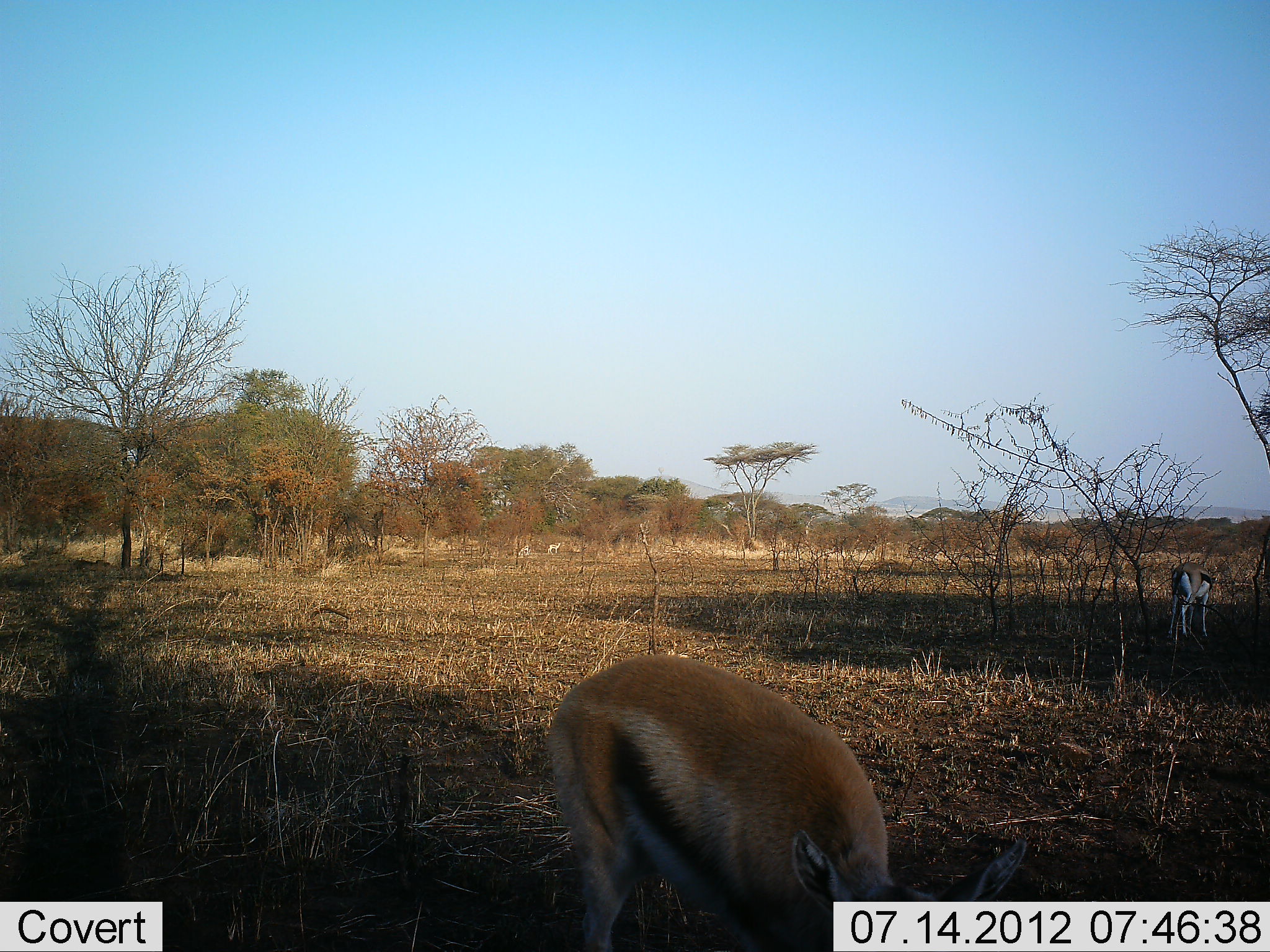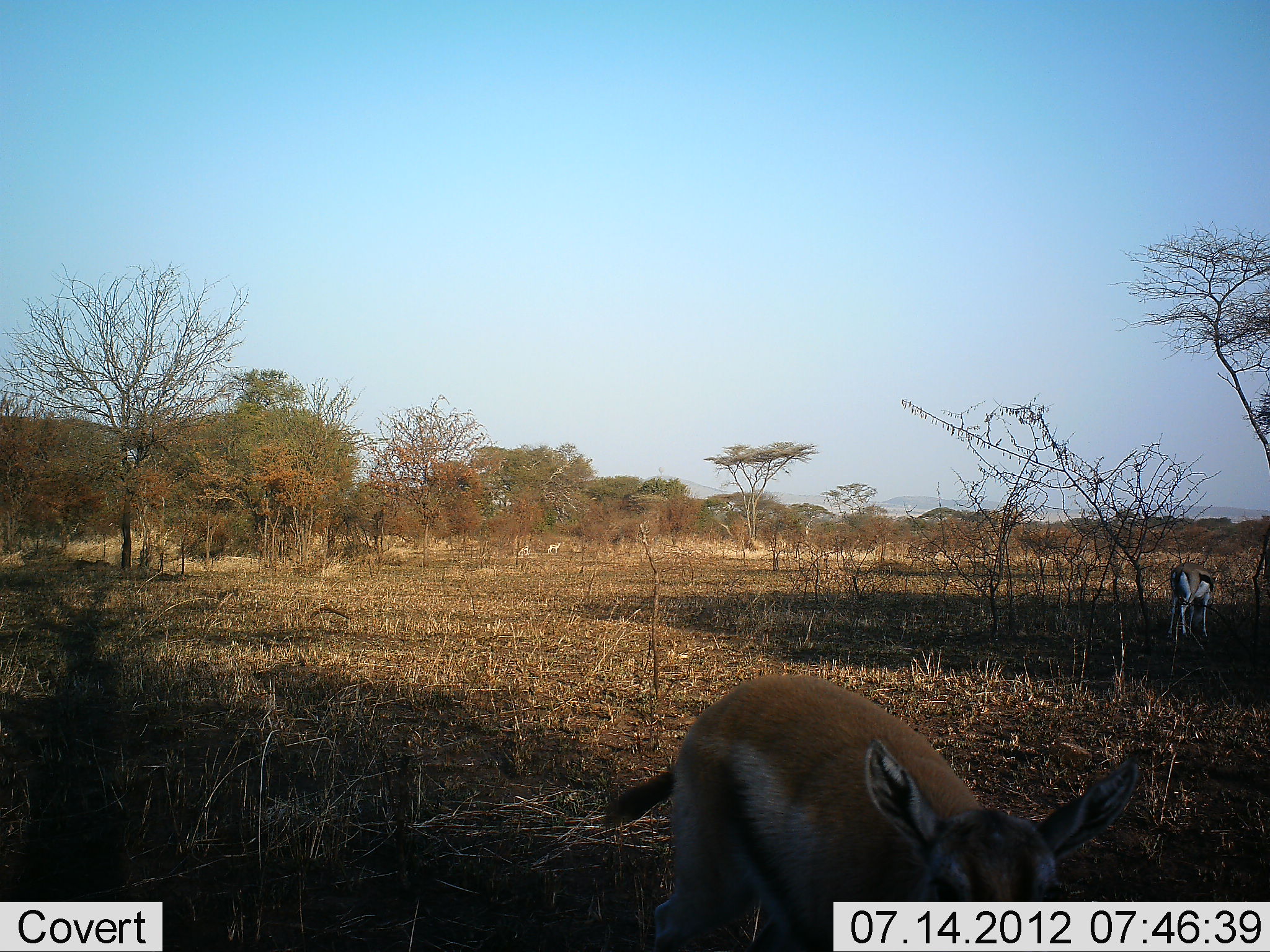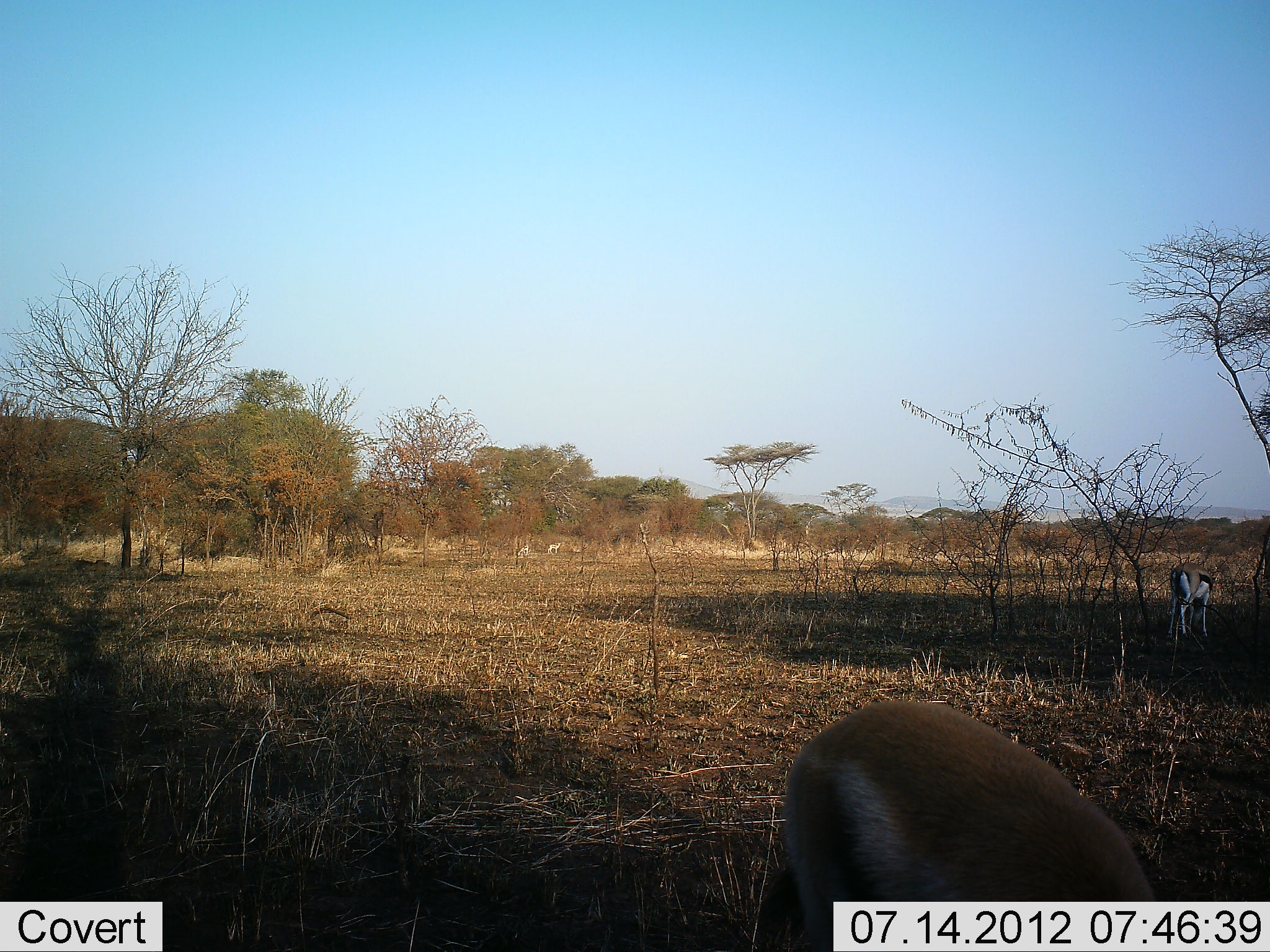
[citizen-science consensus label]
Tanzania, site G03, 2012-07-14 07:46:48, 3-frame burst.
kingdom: Animalia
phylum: Chordata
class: Mammalia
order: Artiodactyla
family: Bovidae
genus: Eudorcas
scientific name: Eudorcas thomsonii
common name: thomson's gazelle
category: gazellethomsons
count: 2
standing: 50%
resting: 0%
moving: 70%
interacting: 0%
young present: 20%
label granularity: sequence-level